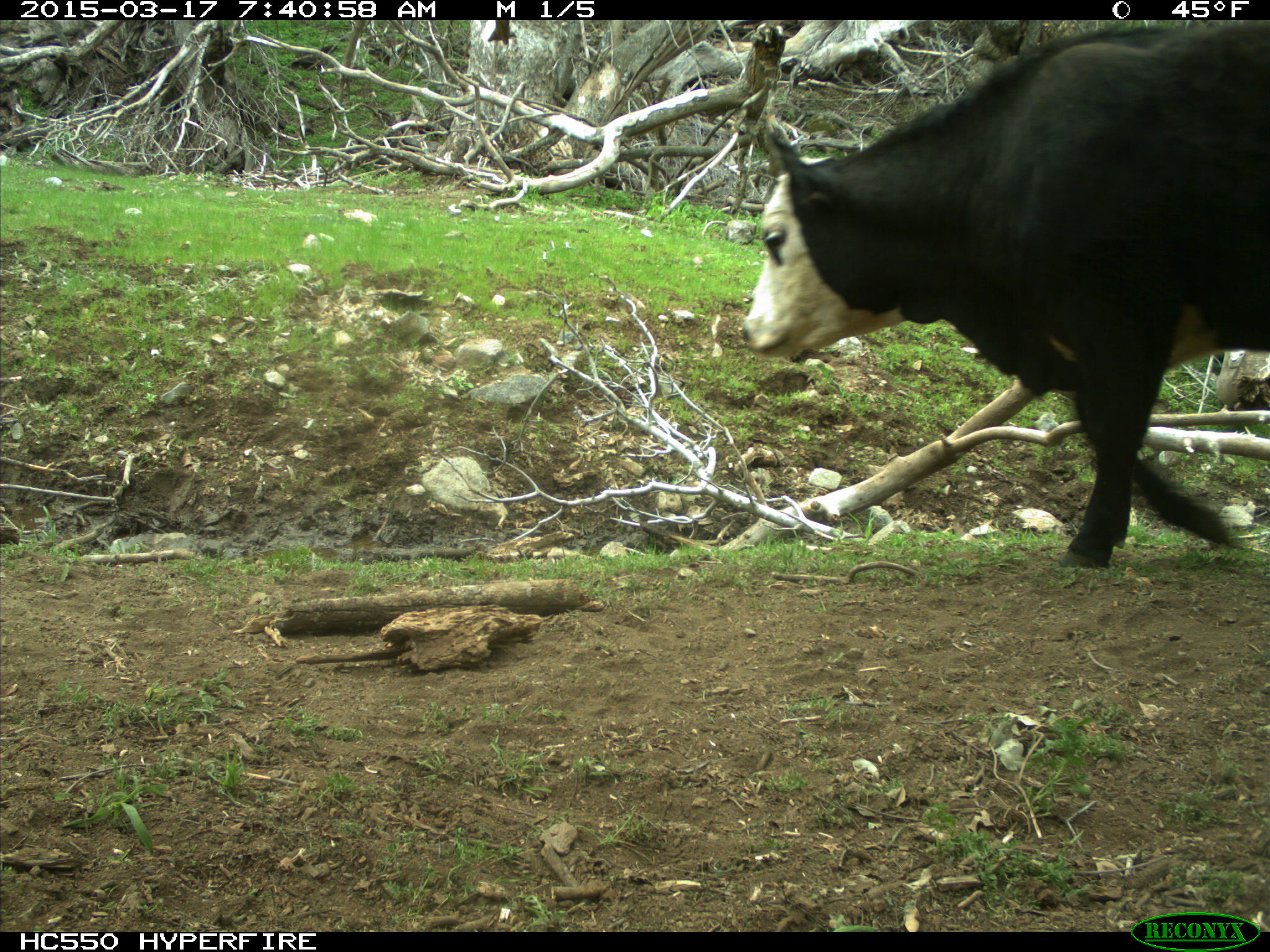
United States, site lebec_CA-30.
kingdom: Animalia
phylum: Chordata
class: Mammalia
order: Artiodactyla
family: Bovidae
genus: Bos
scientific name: Bos taurus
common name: domestic cow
Bos taurus (domestic cow).